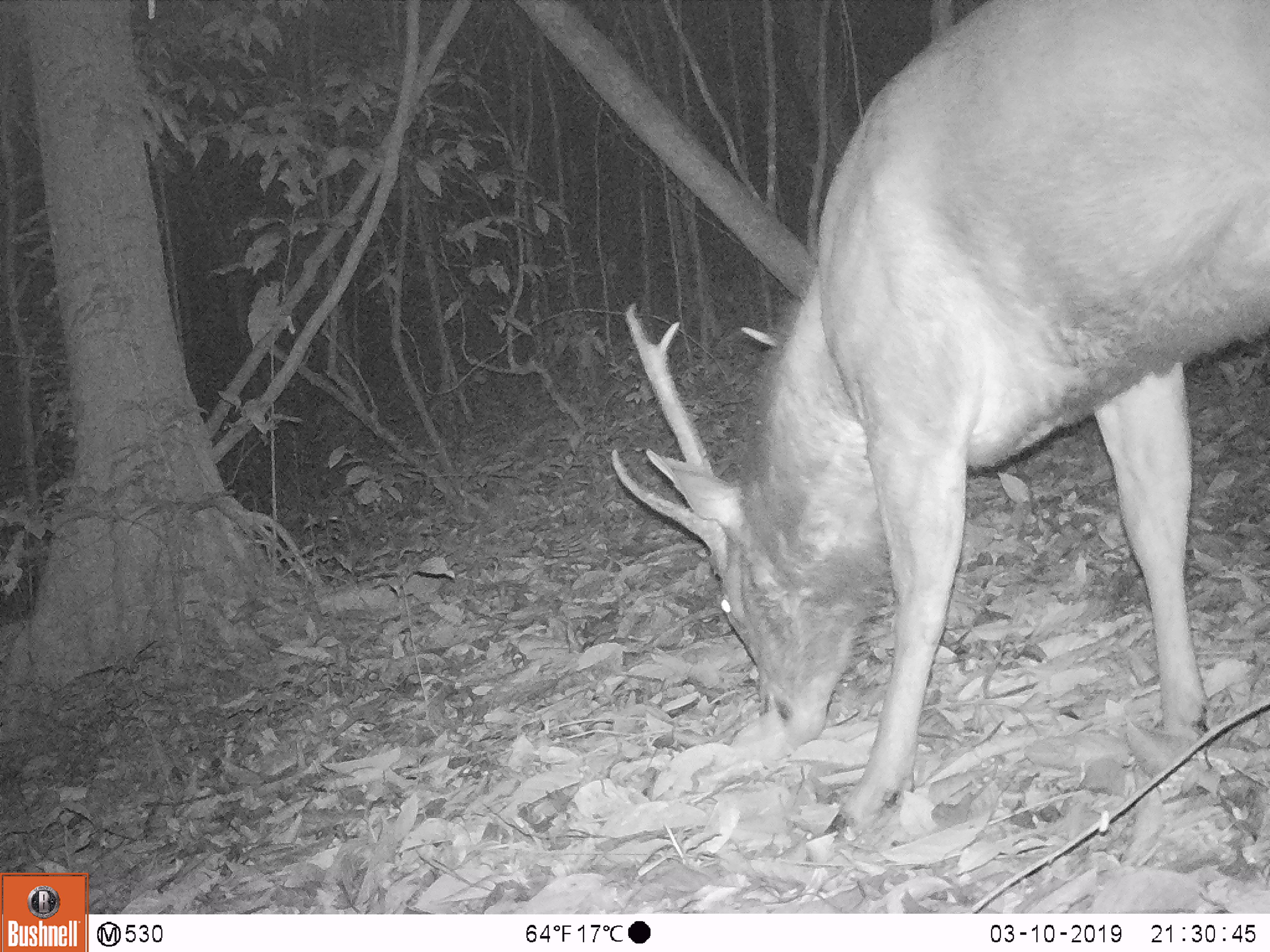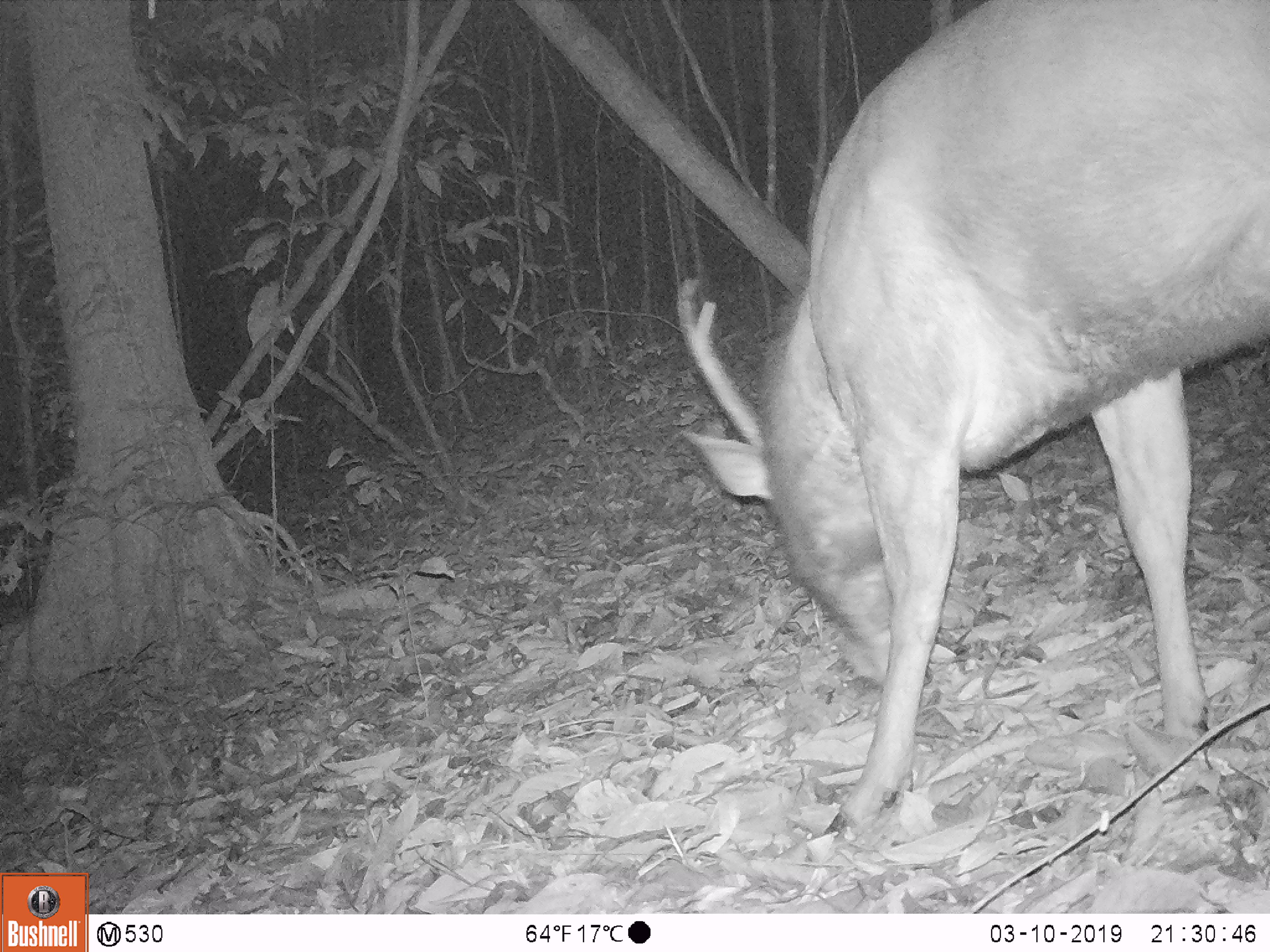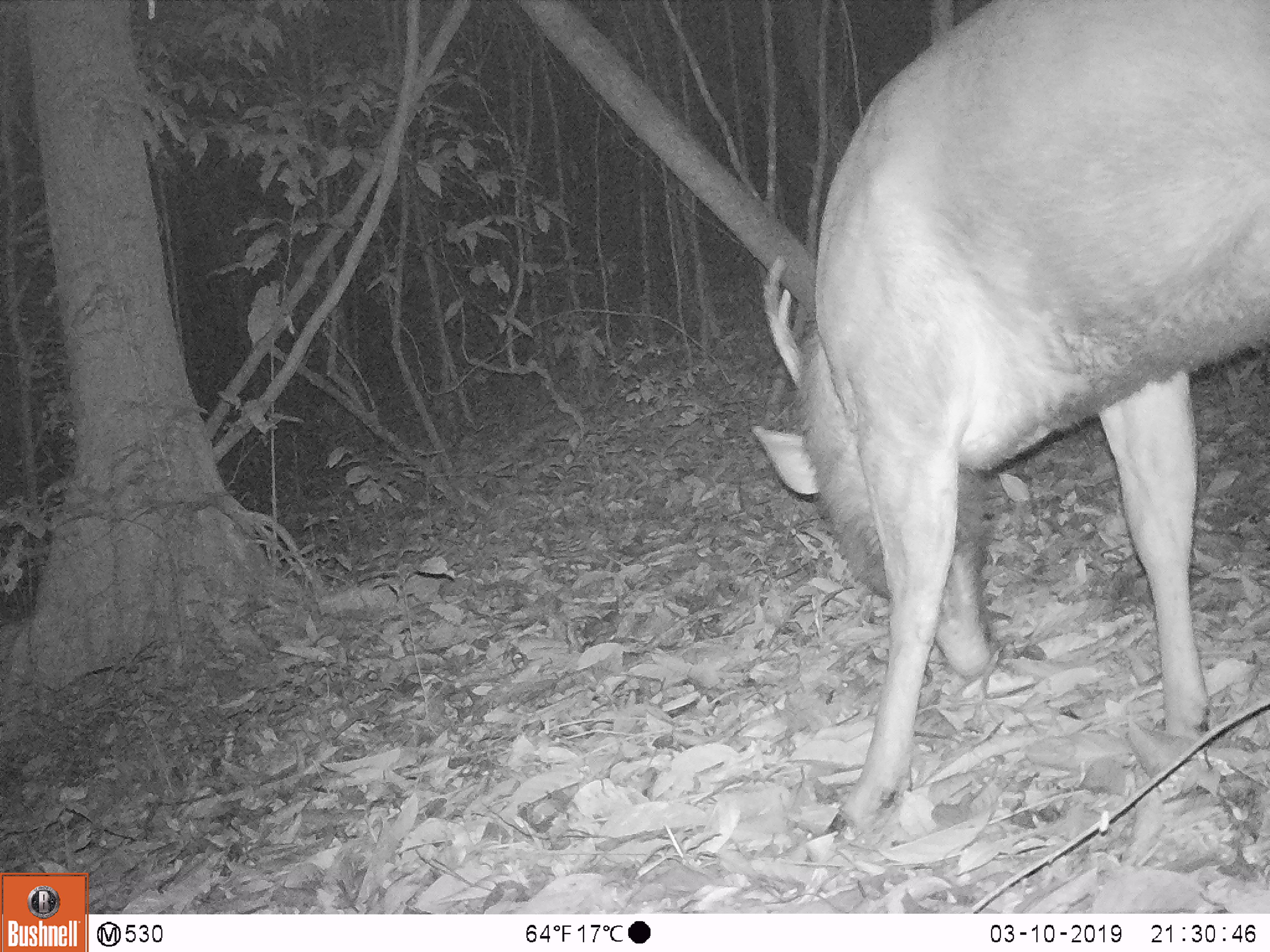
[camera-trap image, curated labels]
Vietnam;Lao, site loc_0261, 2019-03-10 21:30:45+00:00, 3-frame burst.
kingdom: Animalia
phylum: Chordata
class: Mammalia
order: Artiodactyla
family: Cervidae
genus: Rusa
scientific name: Rusa unicolor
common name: sambar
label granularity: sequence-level